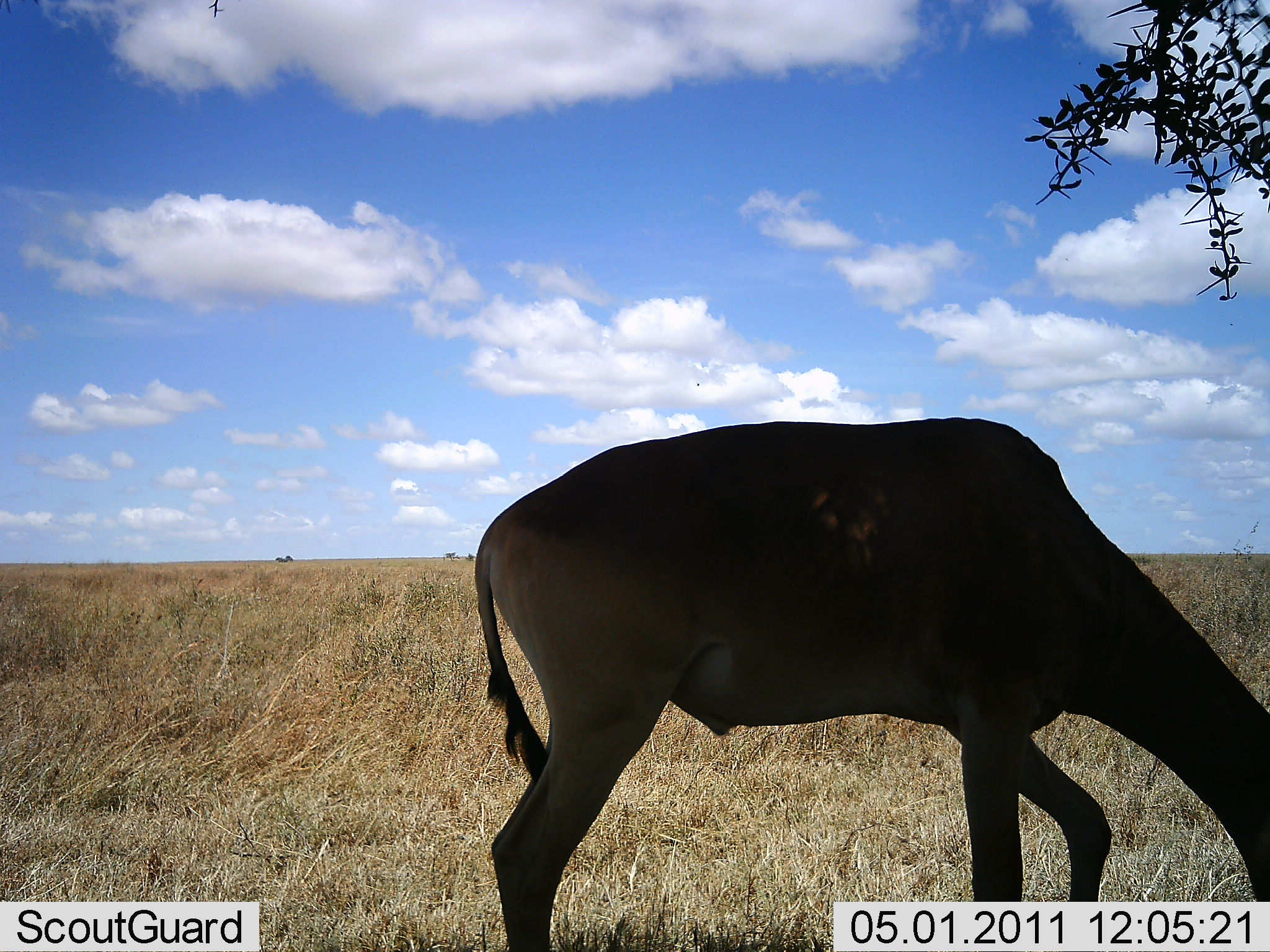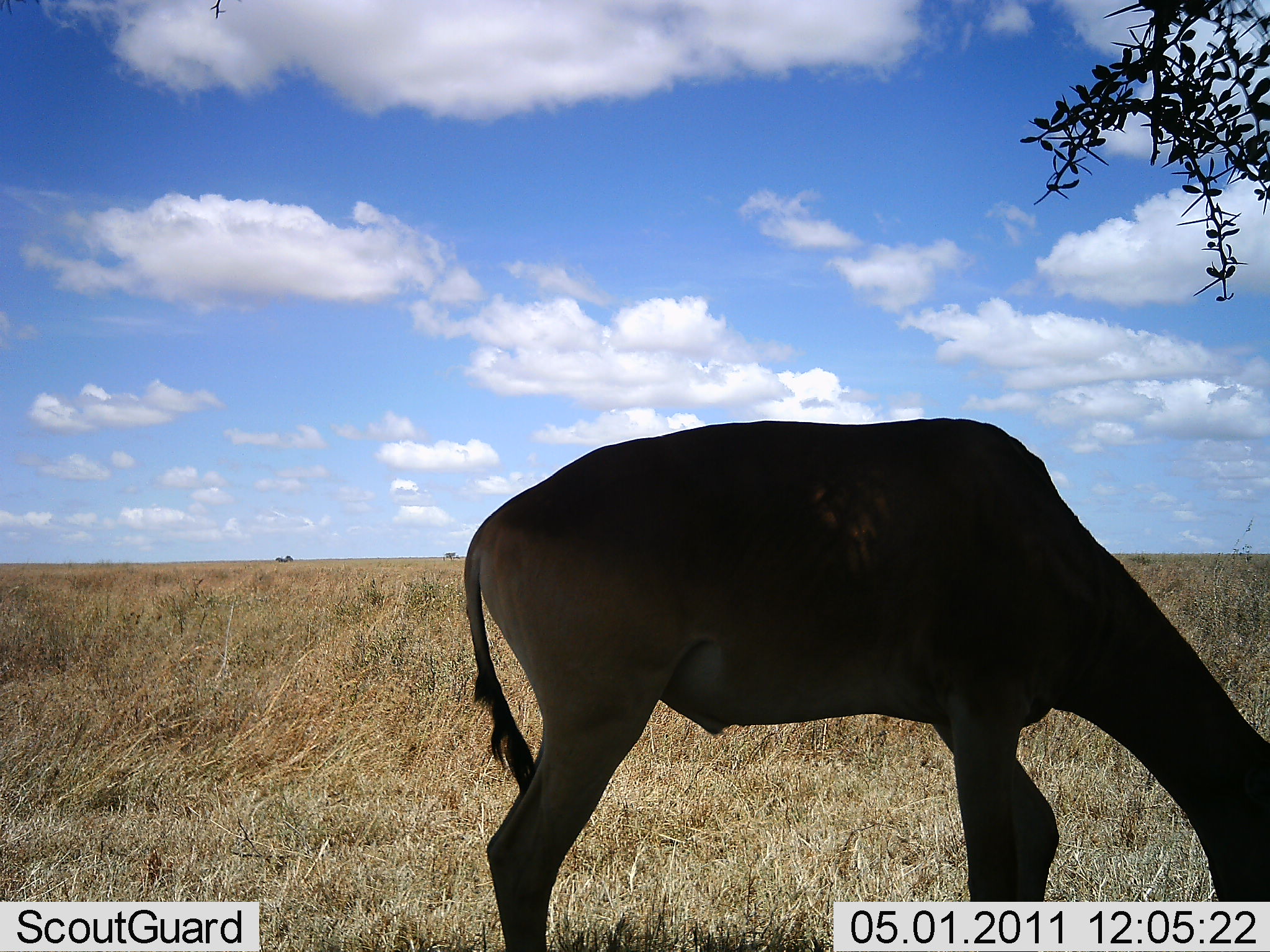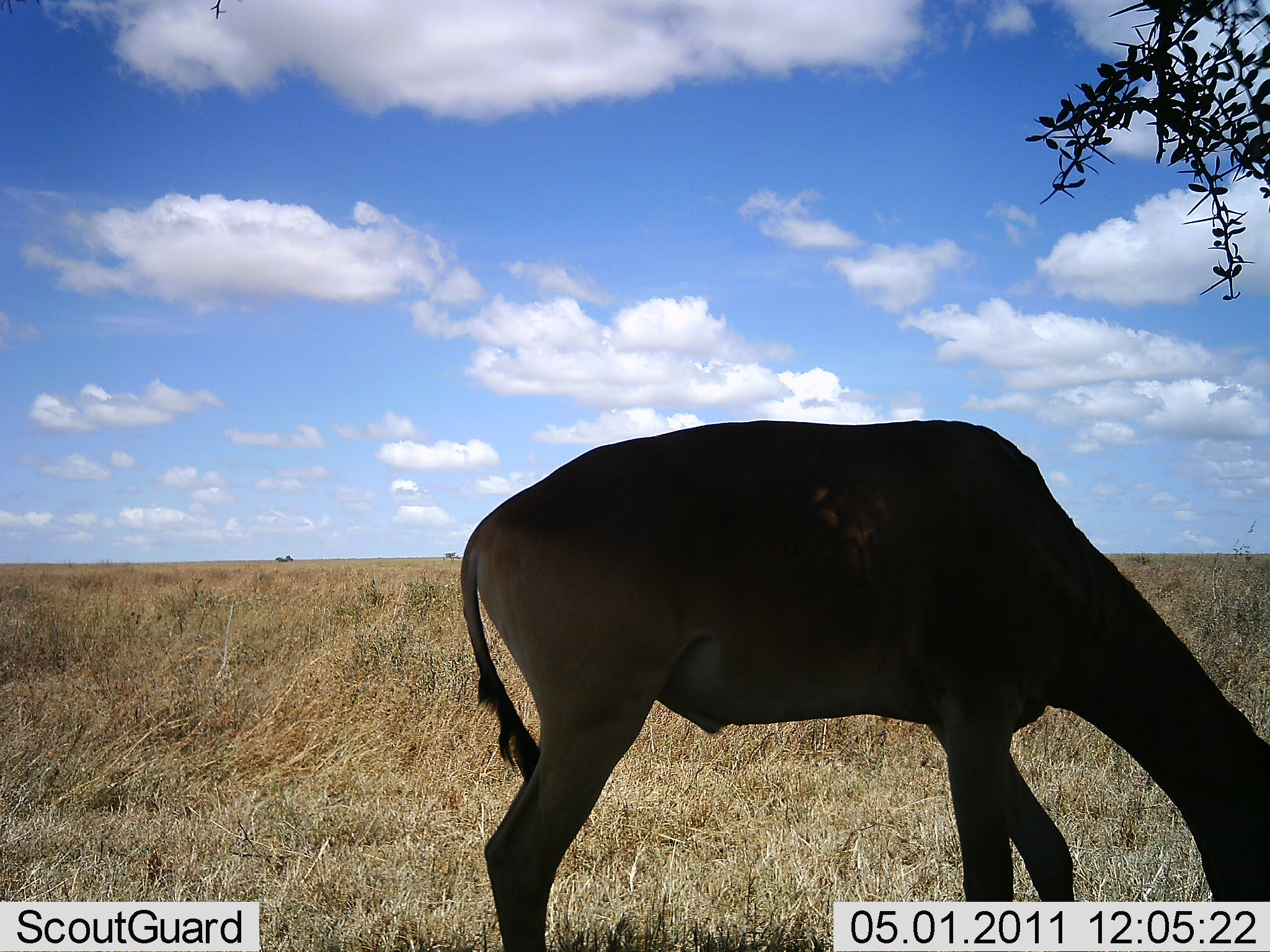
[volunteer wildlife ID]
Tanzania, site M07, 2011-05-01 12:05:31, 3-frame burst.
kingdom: Animalia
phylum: Chordata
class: Mammalia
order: Artiodactyla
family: Bovidae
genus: Alcelaphus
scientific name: Alcelaphus buselaphus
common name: hartebeest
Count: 1.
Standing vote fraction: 30%.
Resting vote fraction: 0%.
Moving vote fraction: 0%.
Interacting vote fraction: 0%.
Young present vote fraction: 0%.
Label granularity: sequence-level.